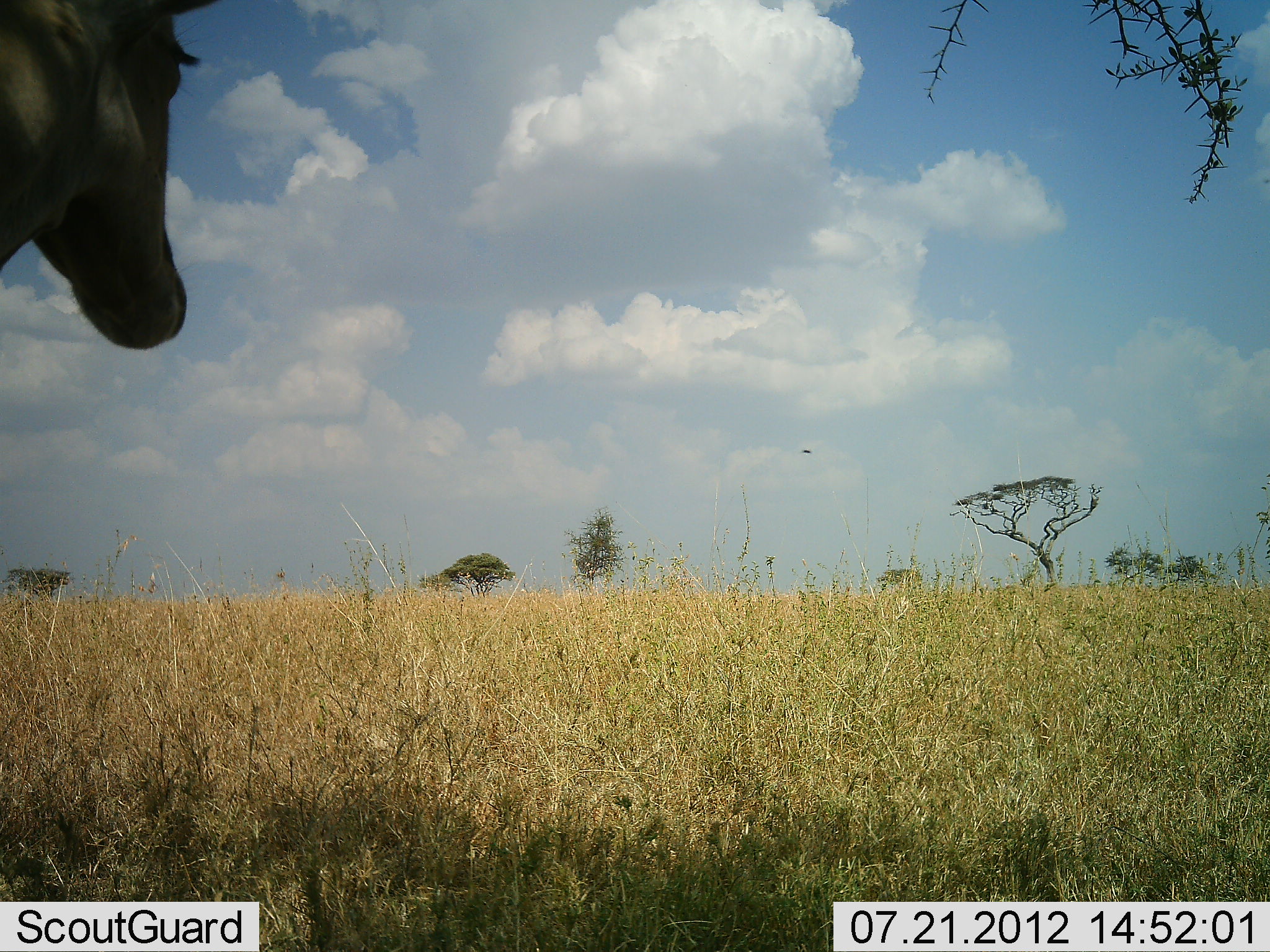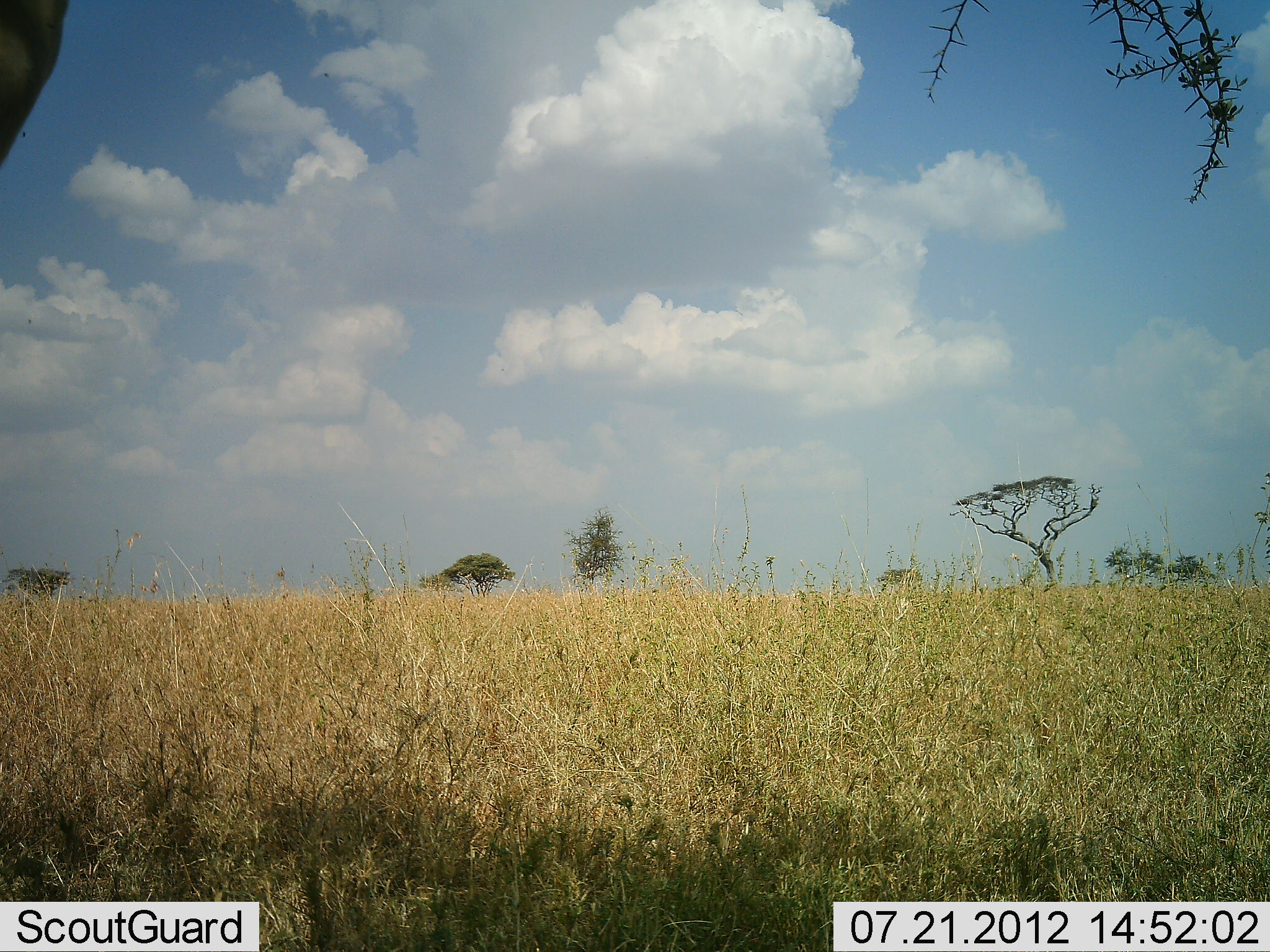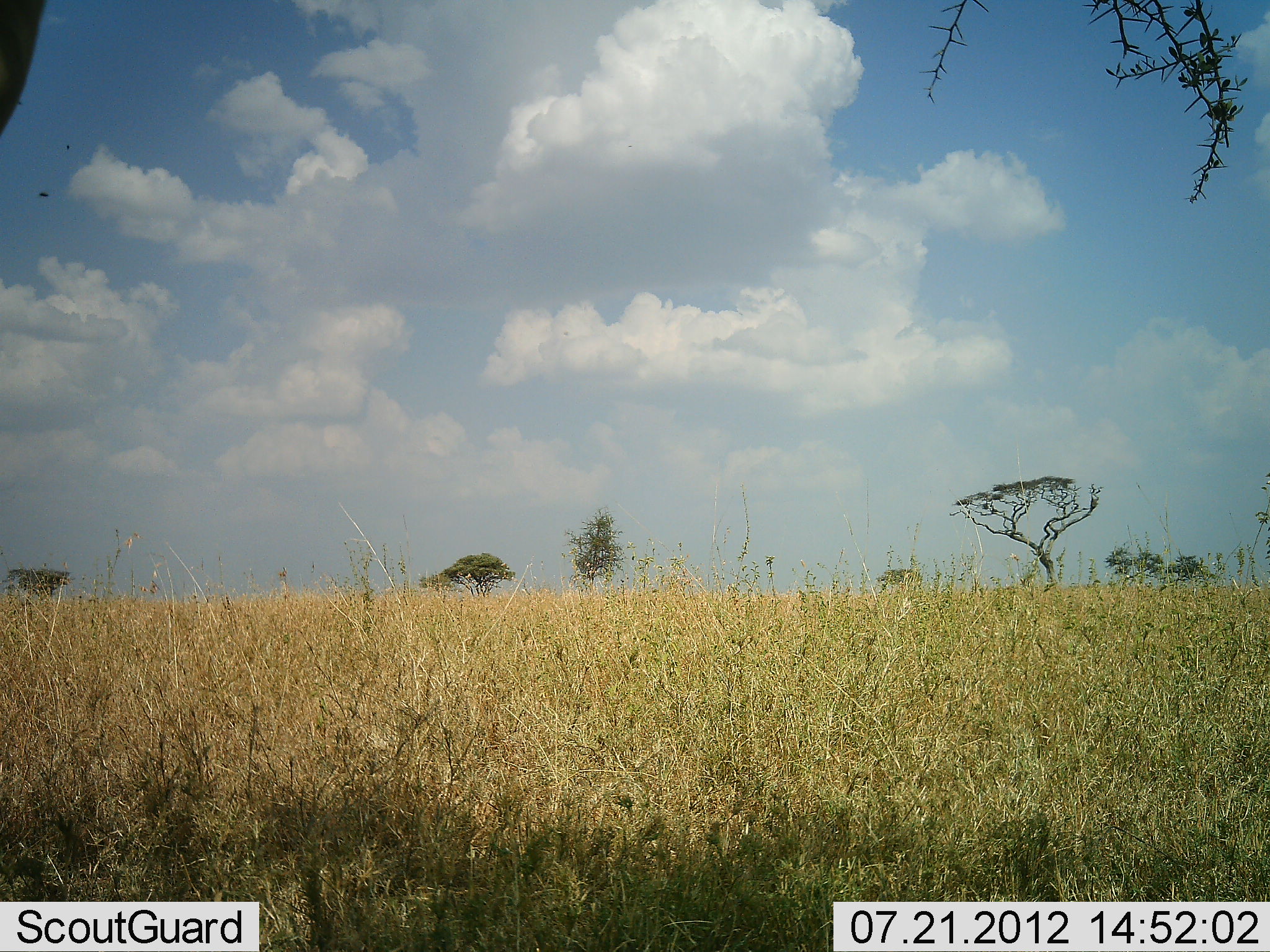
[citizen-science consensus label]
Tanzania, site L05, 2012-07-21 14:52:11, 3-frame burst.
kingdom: Animalia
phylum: Chordata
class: Mammalia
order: Artiodactyla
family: Bovidae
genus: Alcelaphus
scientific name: Alcelaphus buselaphus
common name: hartebeest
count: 1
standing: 70%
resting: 0%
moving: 30%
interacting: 0%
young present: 0%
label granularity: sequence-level